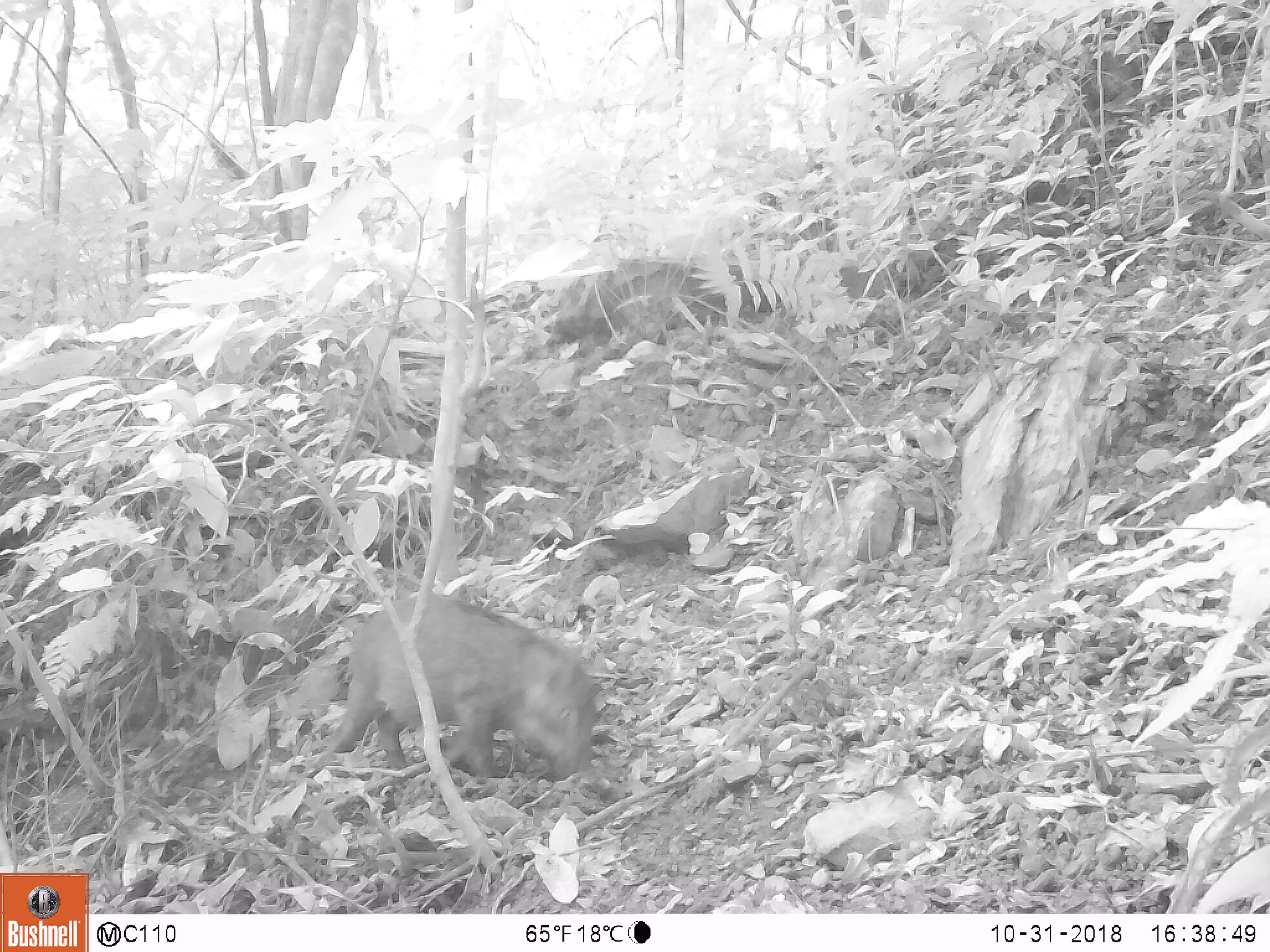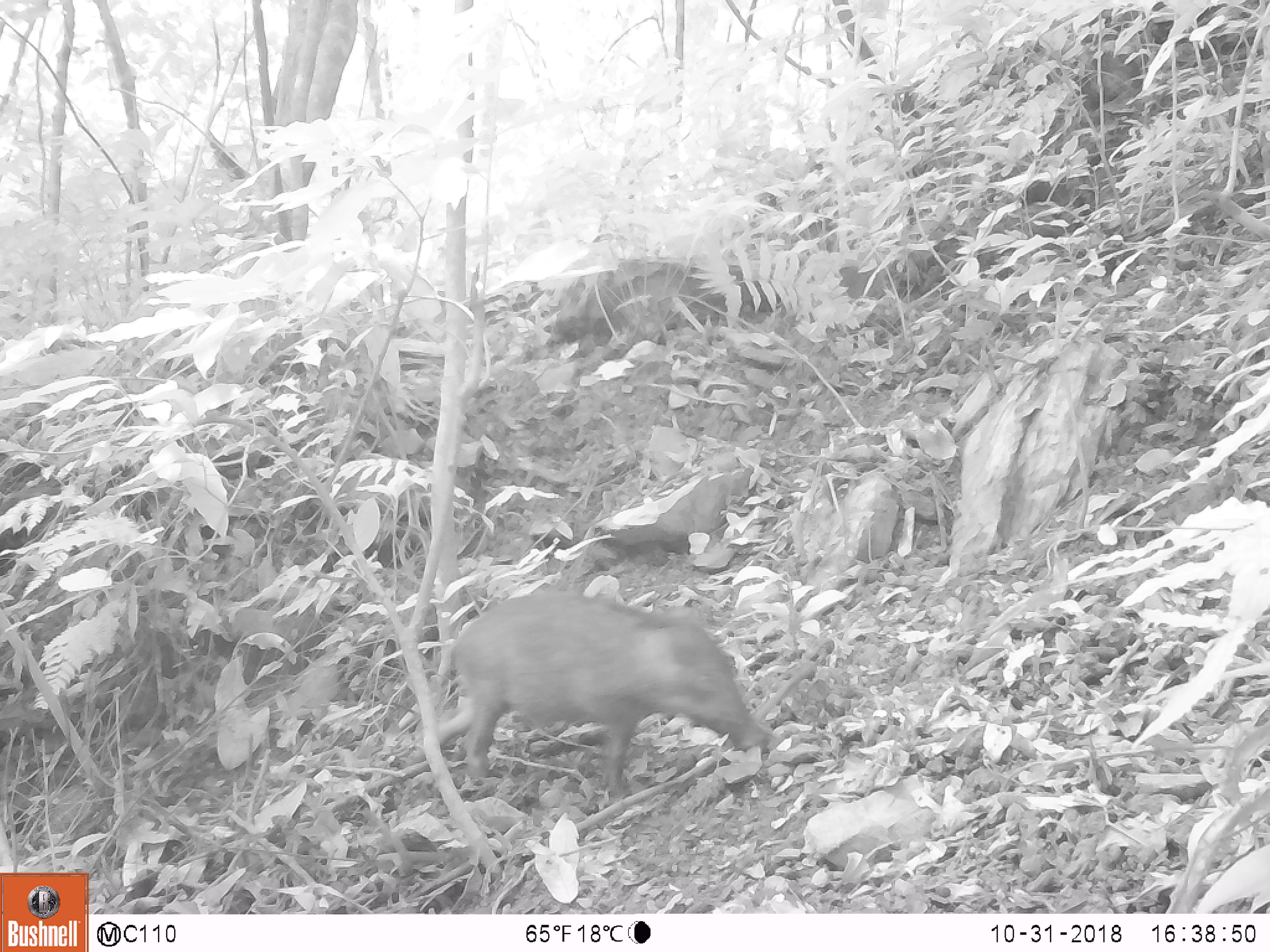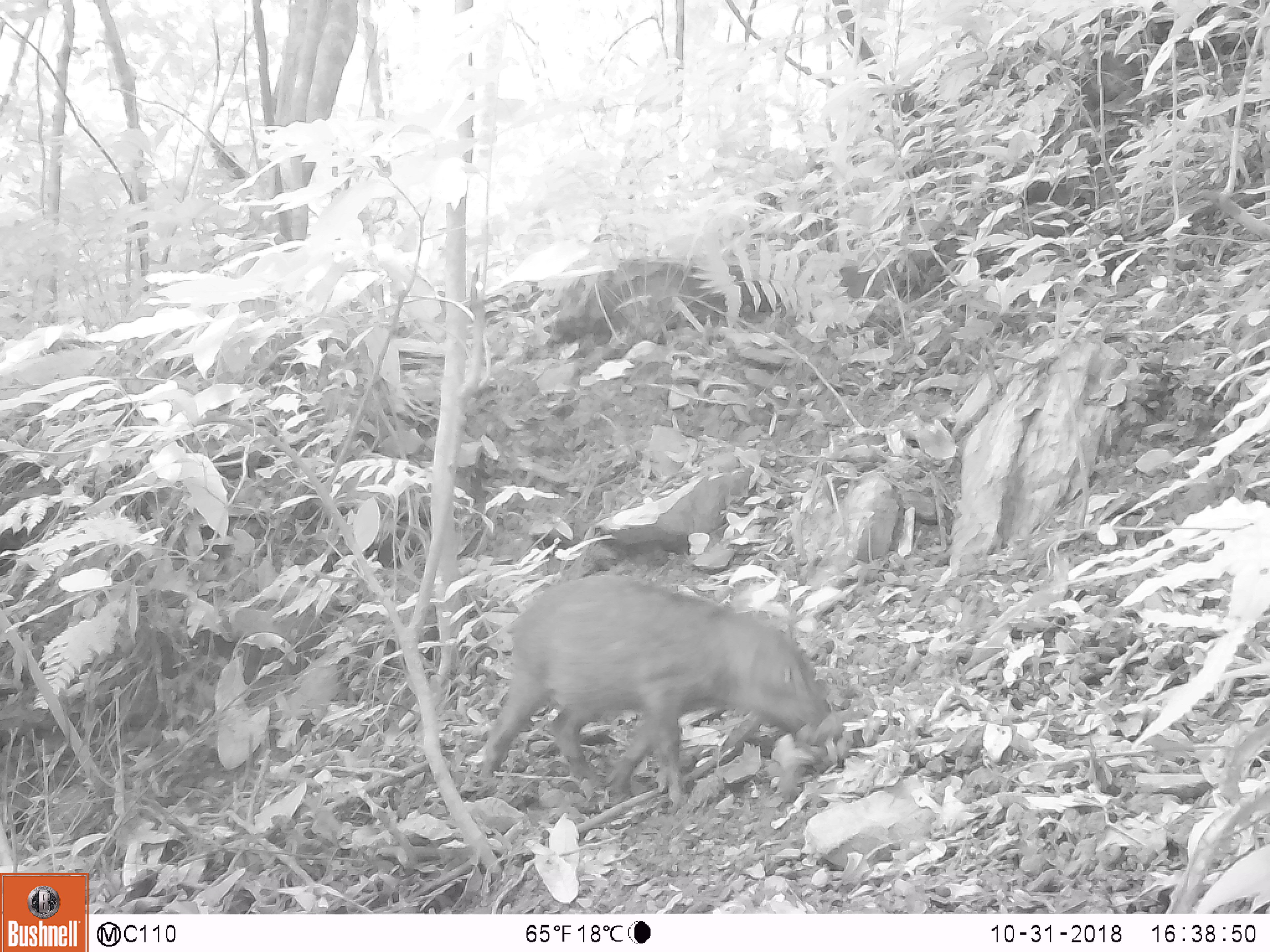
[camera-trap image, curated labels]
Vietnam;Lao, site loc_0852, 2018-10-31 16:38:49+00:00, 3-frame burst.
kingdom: Animalia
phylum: Chordata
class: Mammalia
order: Artiodactyla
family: Suidae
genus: Sus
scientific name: Sus scrofa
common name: eurasian wild pig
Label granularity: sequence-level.